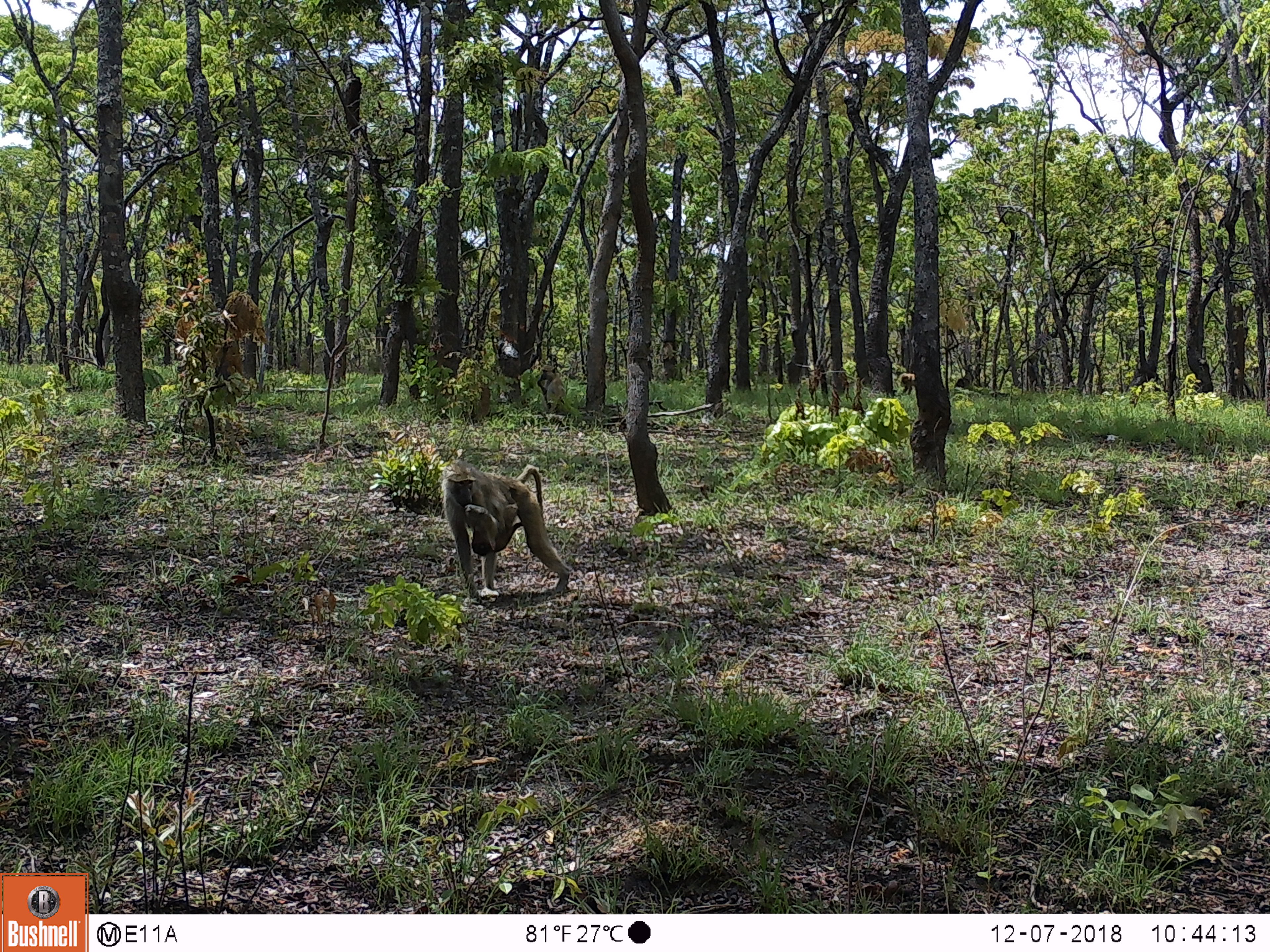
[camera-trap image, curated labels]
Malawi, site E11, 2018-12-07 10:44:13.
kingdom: Animalia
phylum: Chordata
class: Mammalia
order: Primates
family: Cercopithecidae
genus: Papio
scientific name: Papio cynocephalus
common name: yellow baboon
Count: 4.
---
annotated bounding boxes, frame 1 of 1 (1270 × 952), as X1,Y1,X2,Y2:
yellow baboon: 433,454,579,597; 537,361,572,419; 473,521,524,554; 896,370,920,396